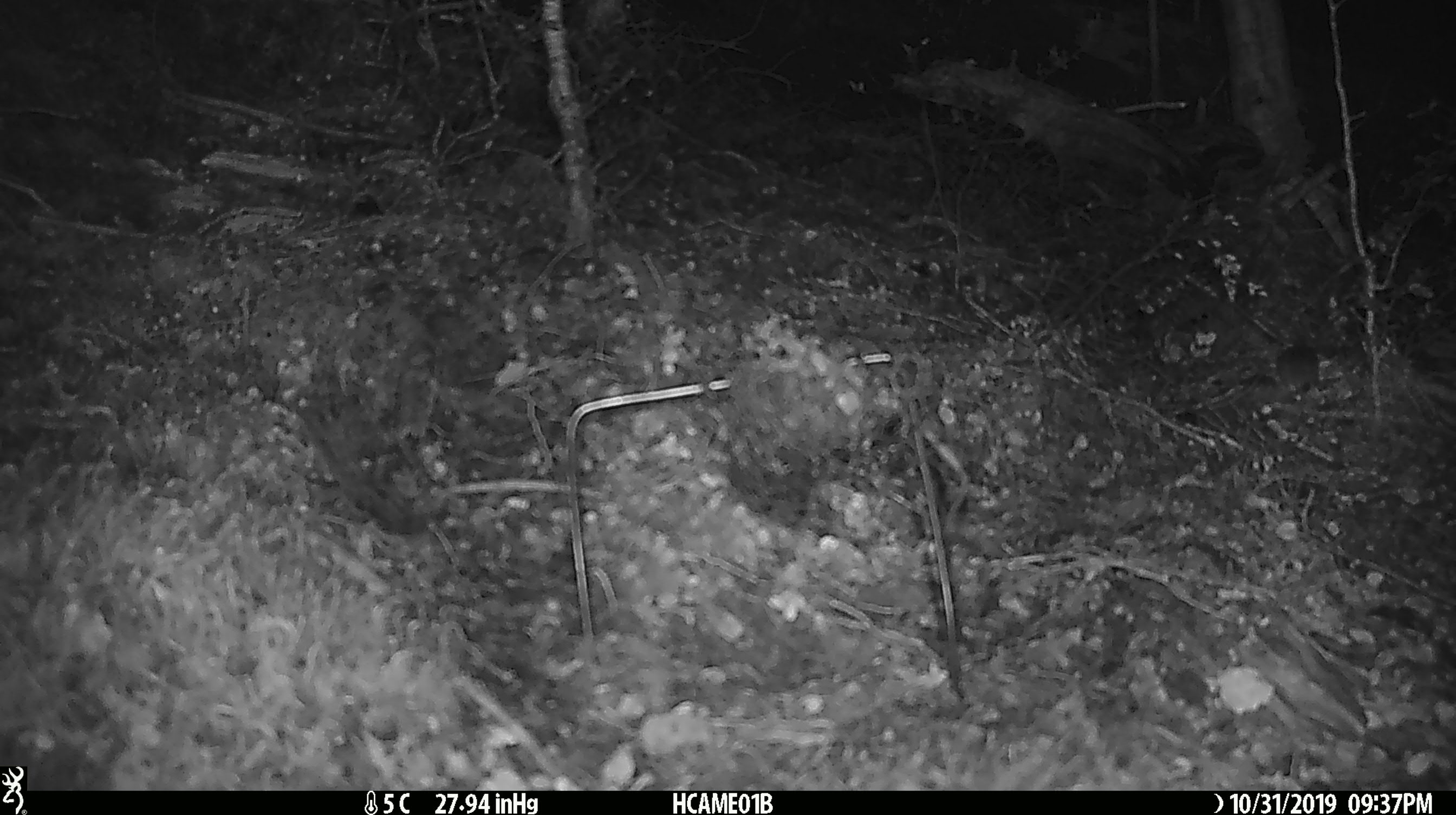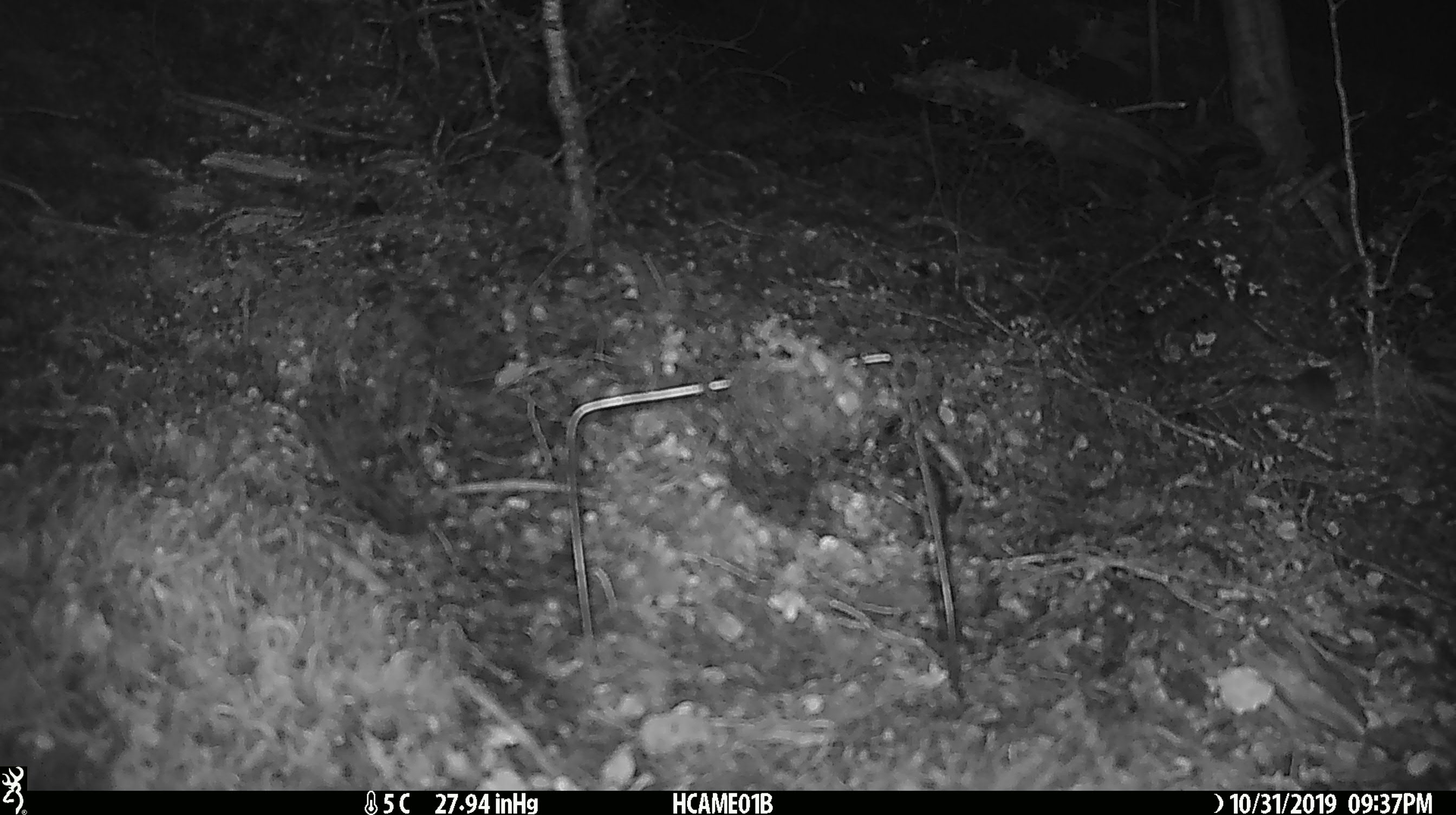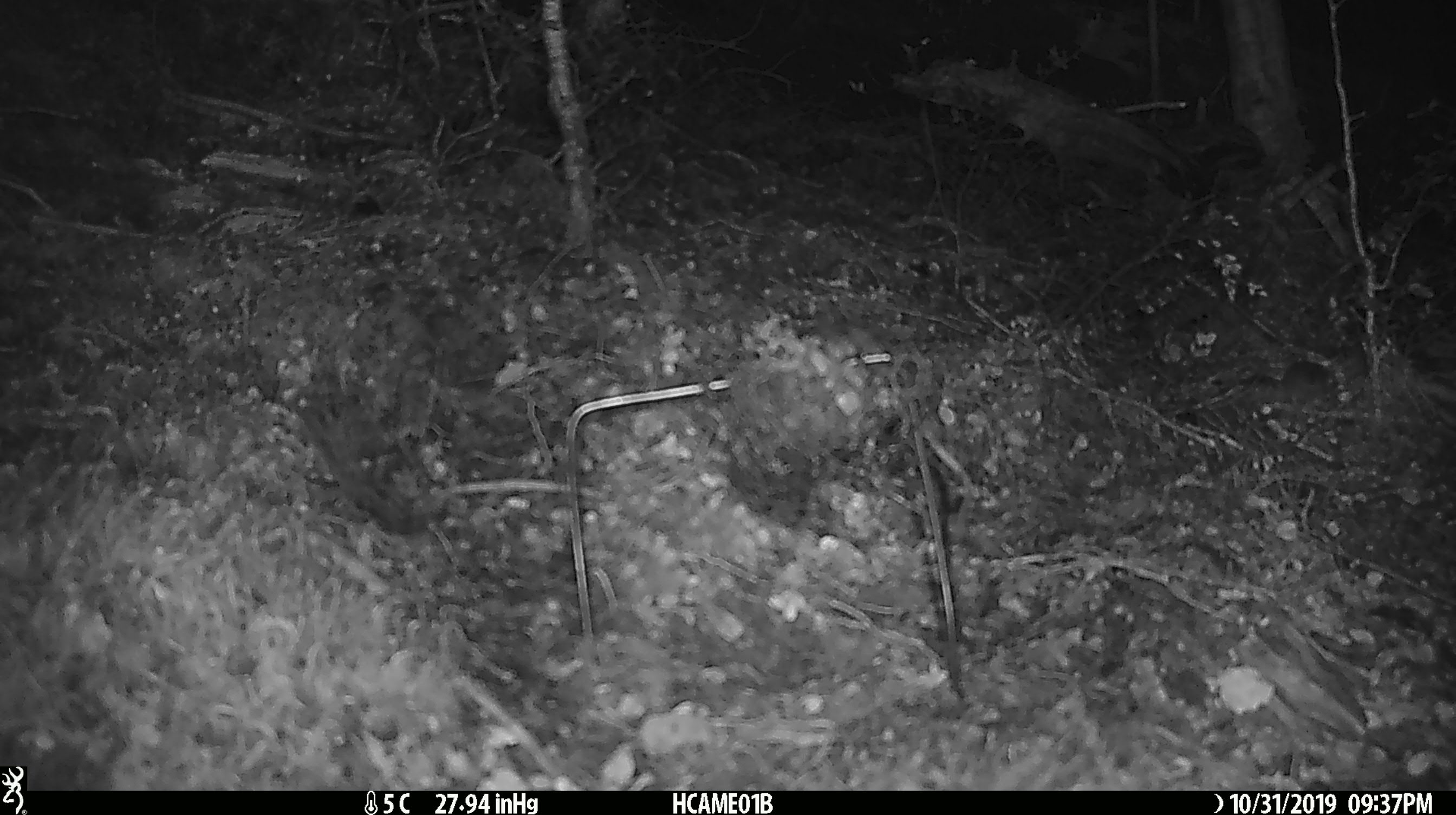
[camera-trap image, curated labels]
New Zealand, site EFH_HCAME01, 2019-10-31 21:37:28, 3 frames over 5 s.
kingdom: Animalia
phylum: Chordata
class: Mammalia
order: Rodentia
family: Muridae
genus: Mus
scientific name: Mus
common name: mouse